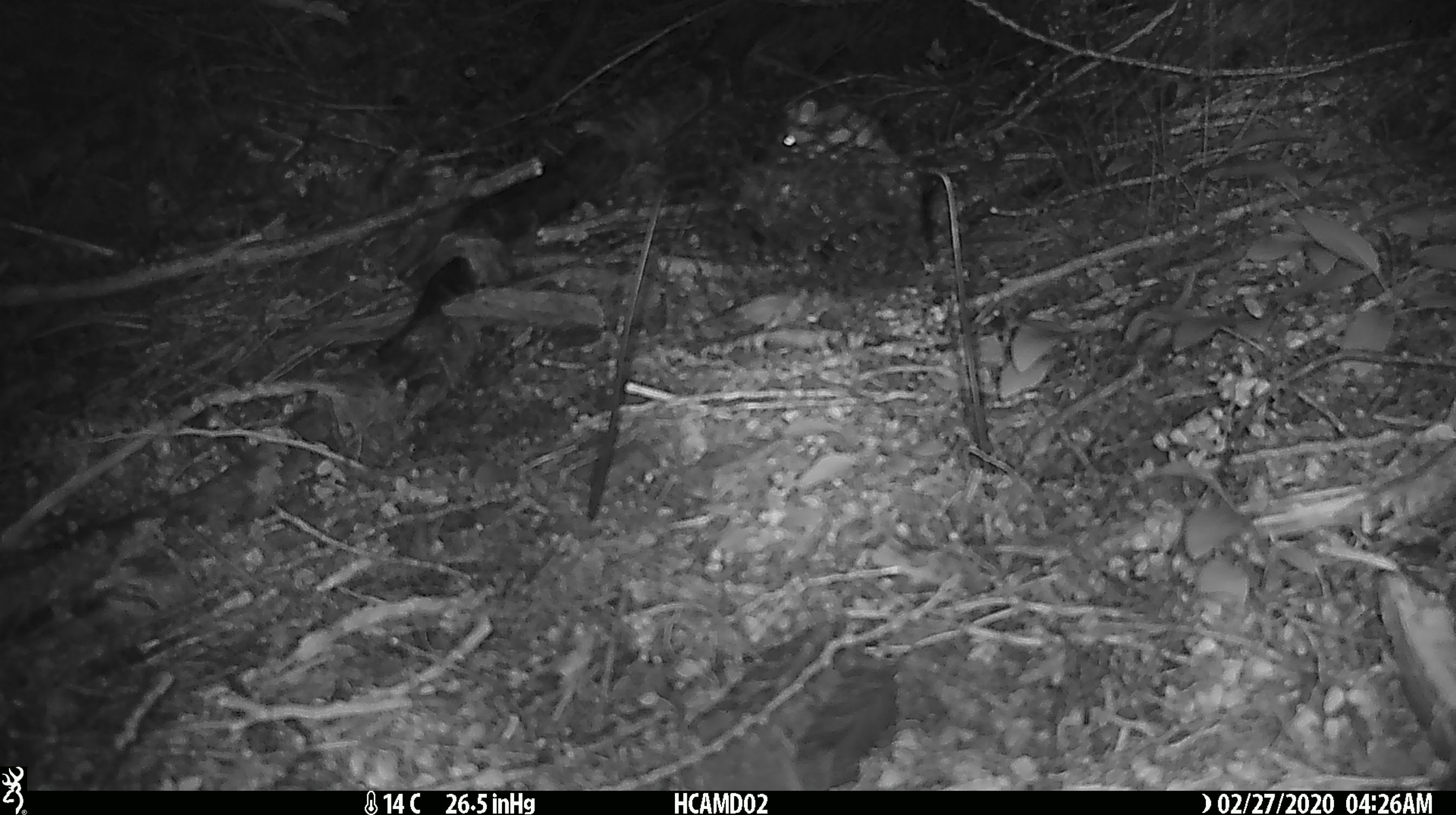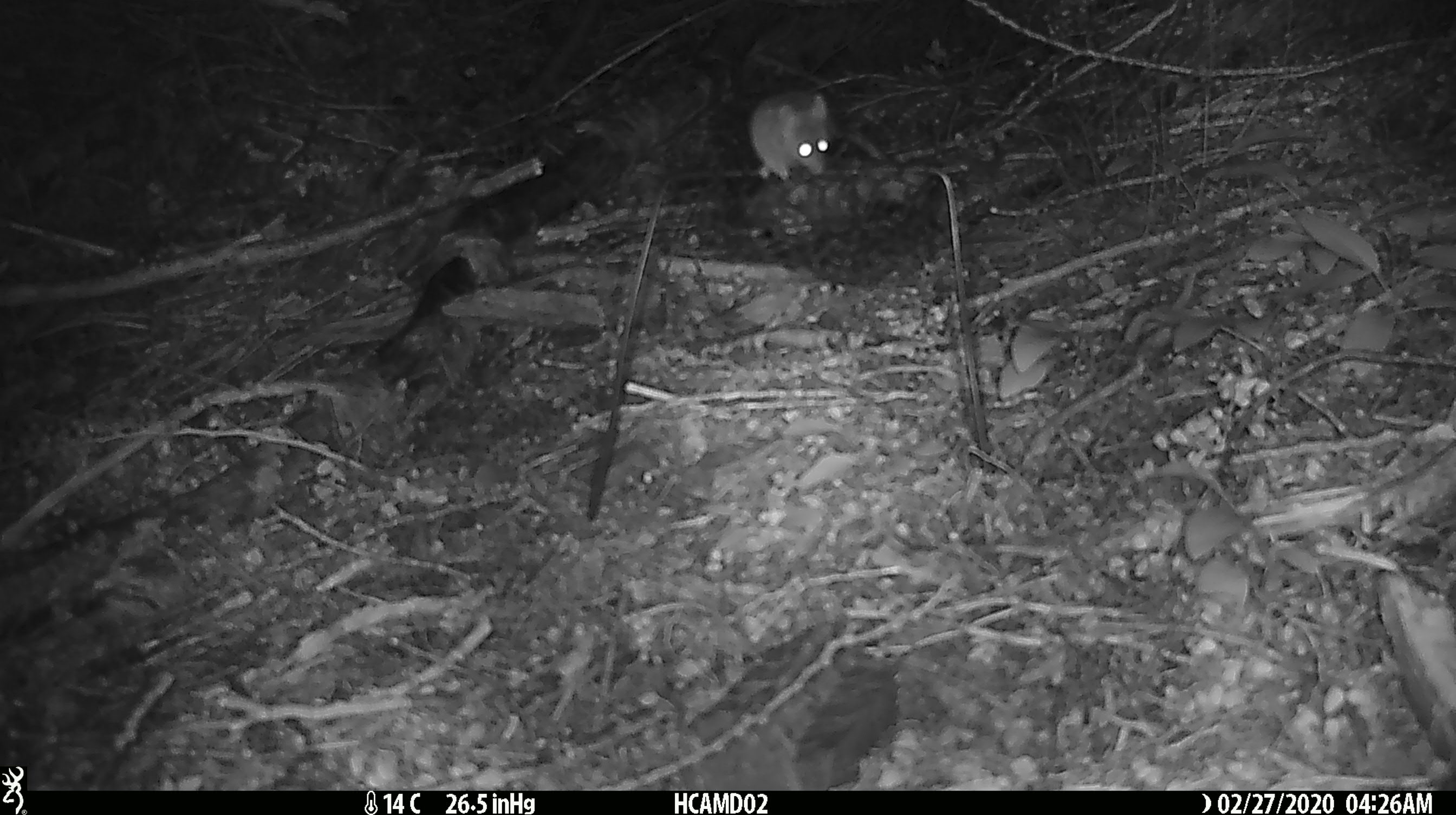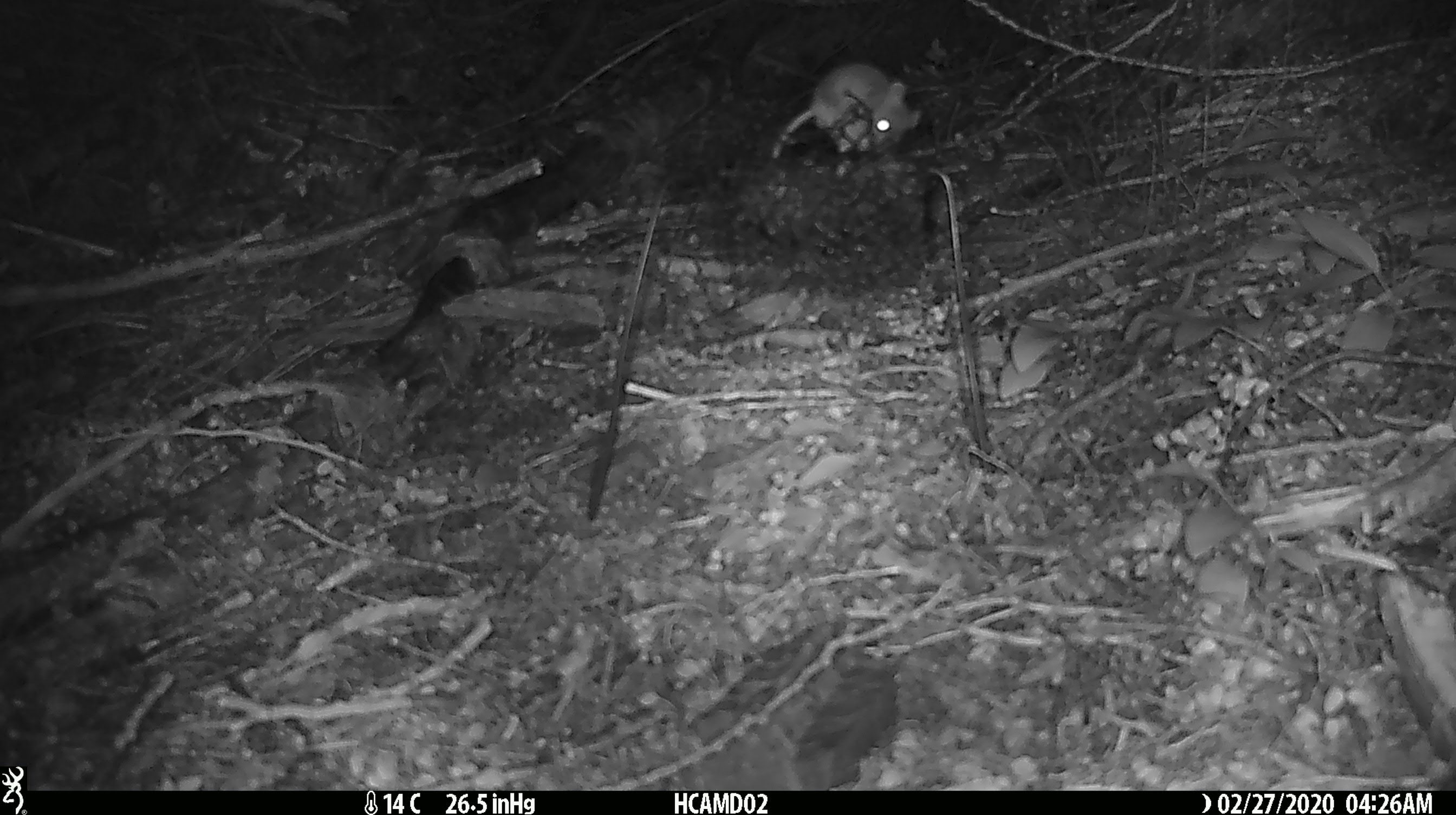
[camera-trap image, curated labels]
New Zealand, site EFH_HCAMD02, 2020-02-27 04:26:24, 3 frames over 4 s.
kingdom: Animalia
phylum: Chordata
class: Mammalia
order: Rodentia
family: Muridae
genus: Mus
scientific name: Mus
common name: mouse